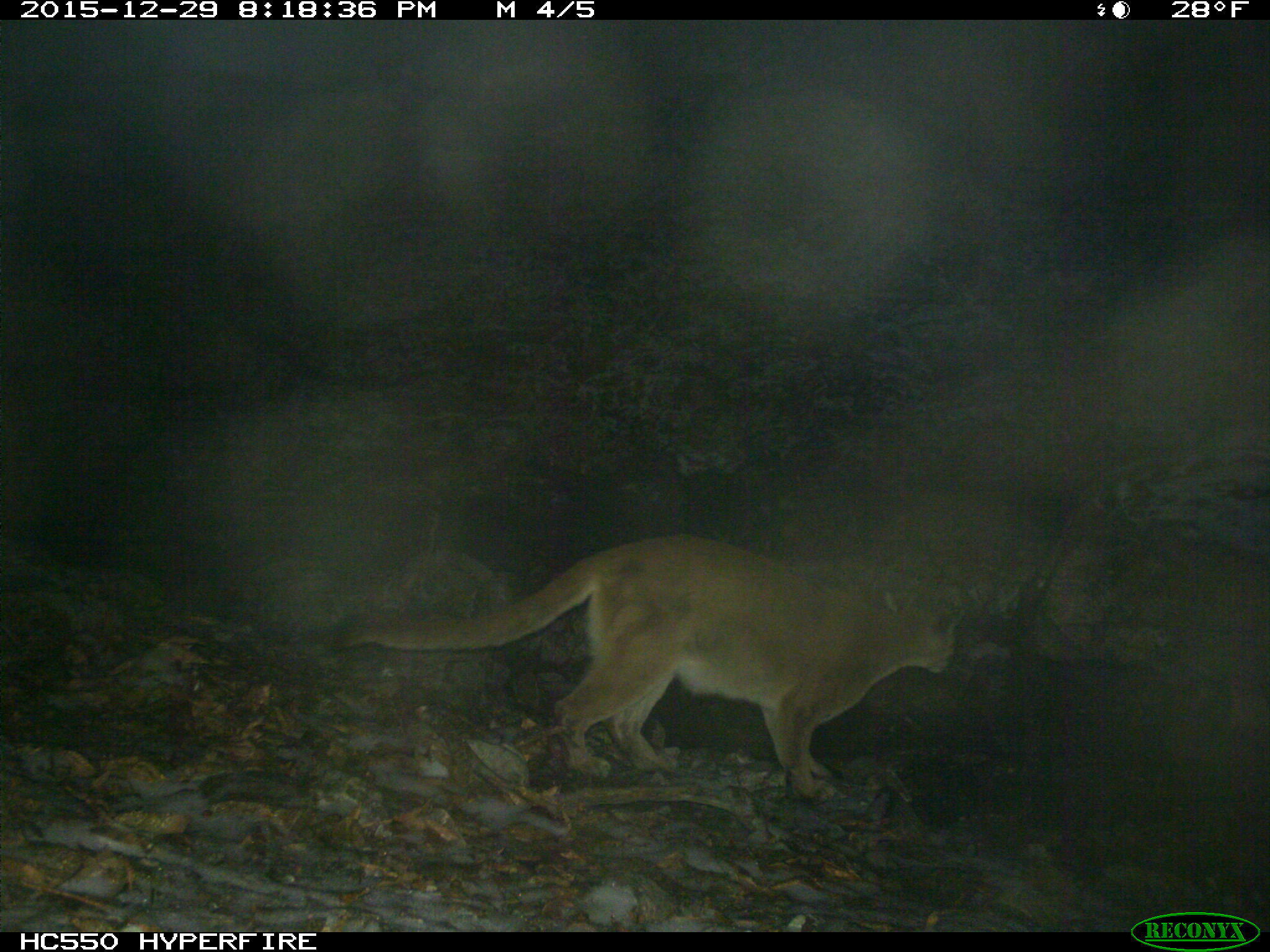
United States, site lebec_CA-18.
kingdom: Animalia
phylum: Chordata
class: Mammalia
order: Carnivora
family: Felidae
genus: Puma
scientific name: Puma concolor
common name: mountain lion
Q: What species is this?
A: Puma concolor (mountain lion).